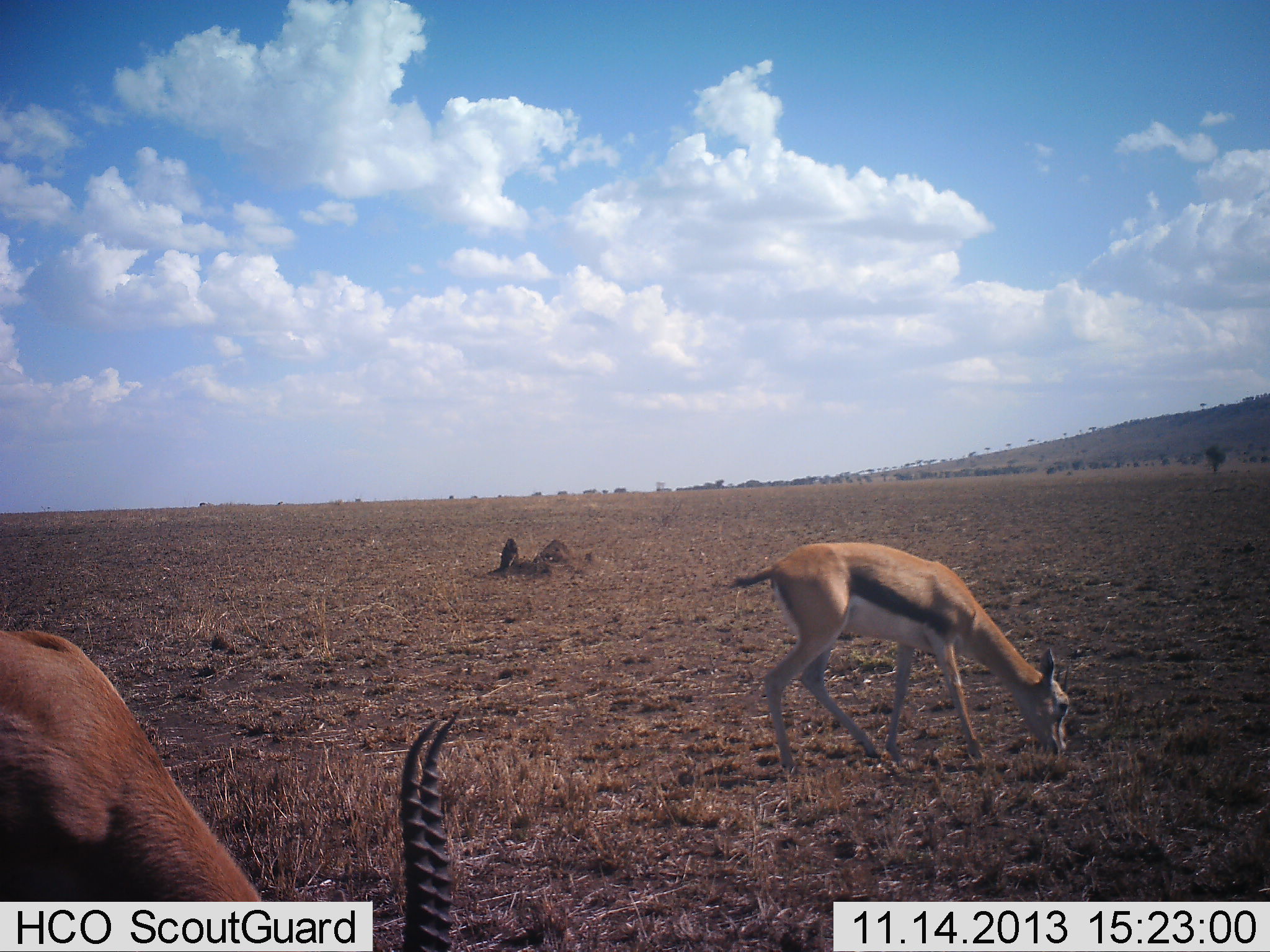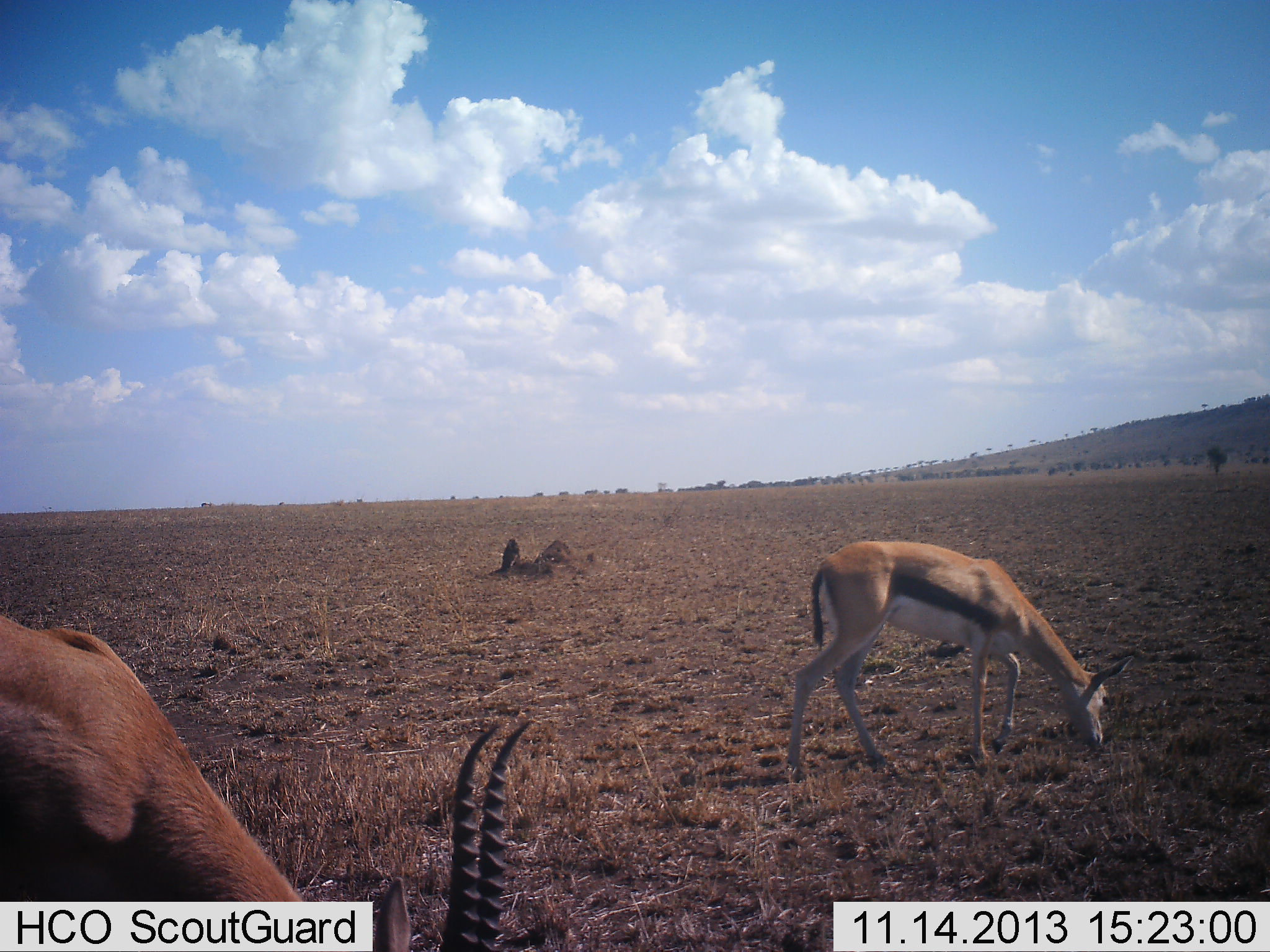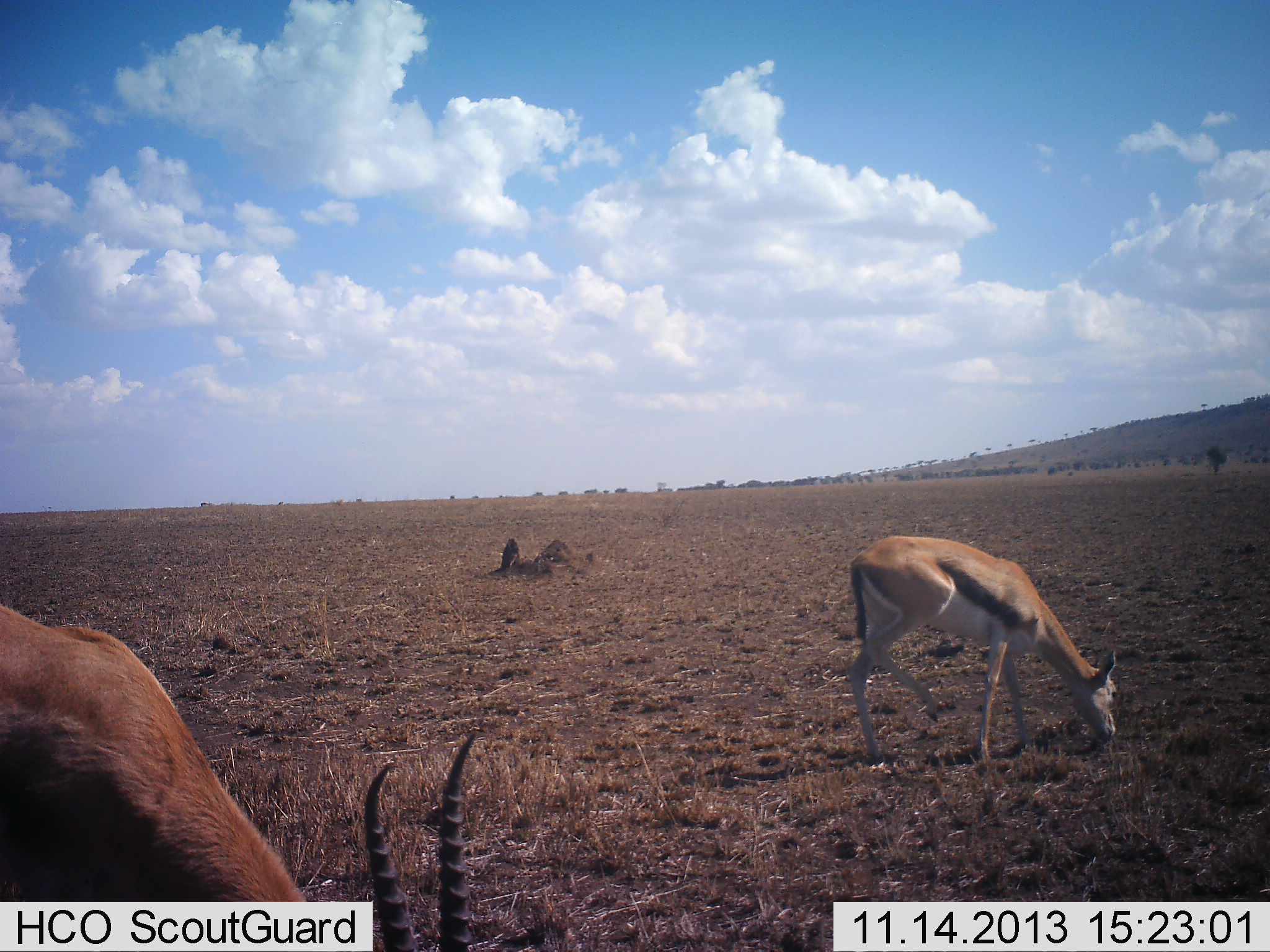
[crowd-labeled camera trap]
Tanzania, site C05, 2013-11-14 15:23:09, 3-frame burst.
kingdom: Animalia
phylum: Chordata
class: Mammalia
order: Artiodactyla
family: Bovidae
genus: Eudorcas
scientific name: Eudorcas thomsonii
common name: thomson's gazelle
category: gazellethomsons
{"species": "gazellethomsons (thomson's gazelle) (Eudorcas thomsonii)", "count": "2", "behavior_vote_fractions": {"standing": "10%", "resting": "0%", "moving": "20%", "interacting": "0%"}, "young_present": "10%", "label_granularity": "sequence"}